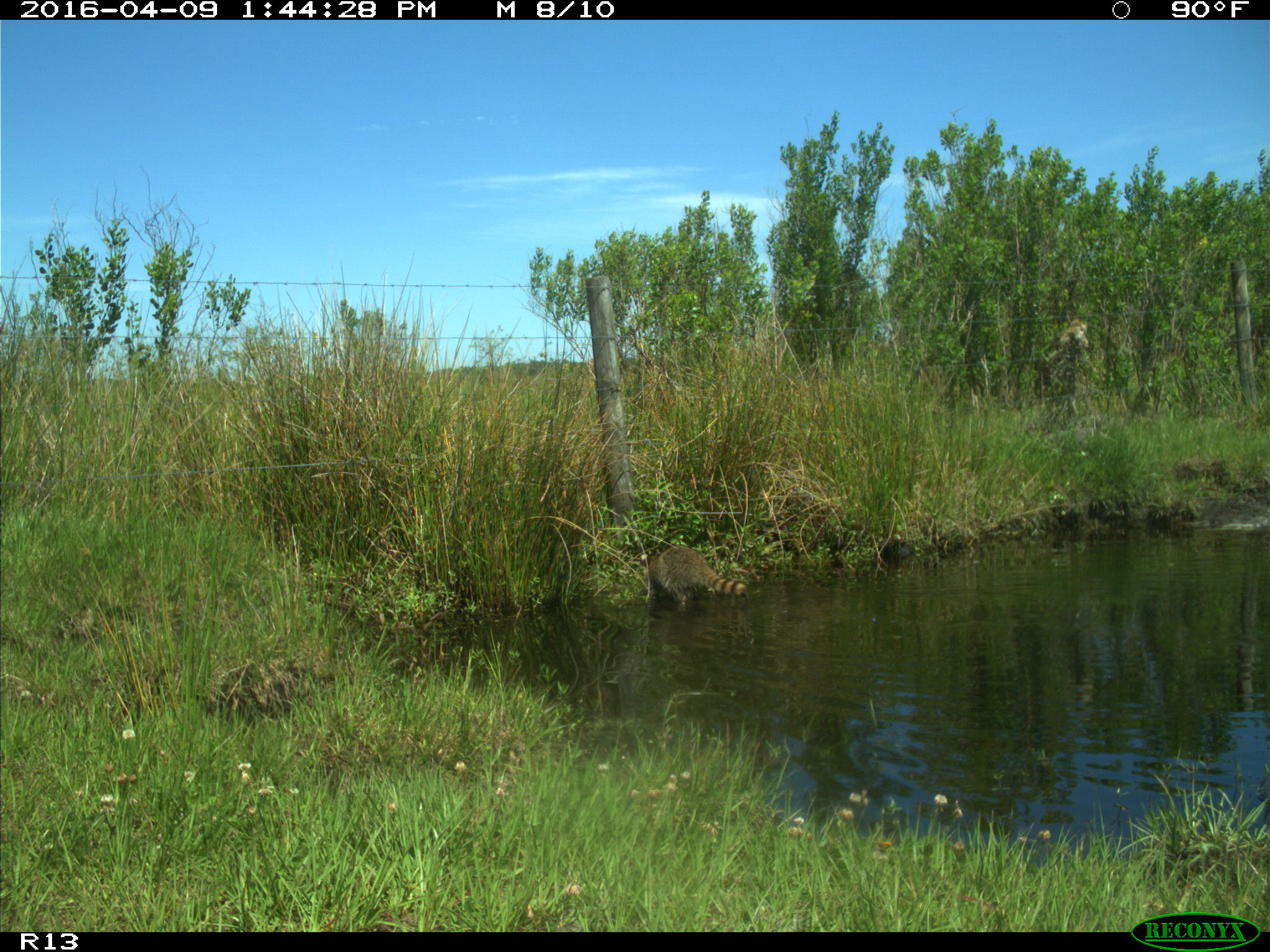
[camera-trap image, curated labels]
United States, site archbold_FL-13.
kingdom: Animalia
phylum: Chordata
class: Mammalia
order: Carnivora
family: Procyonidae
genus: Procyon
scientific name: Procyon lotor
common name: common raccoon